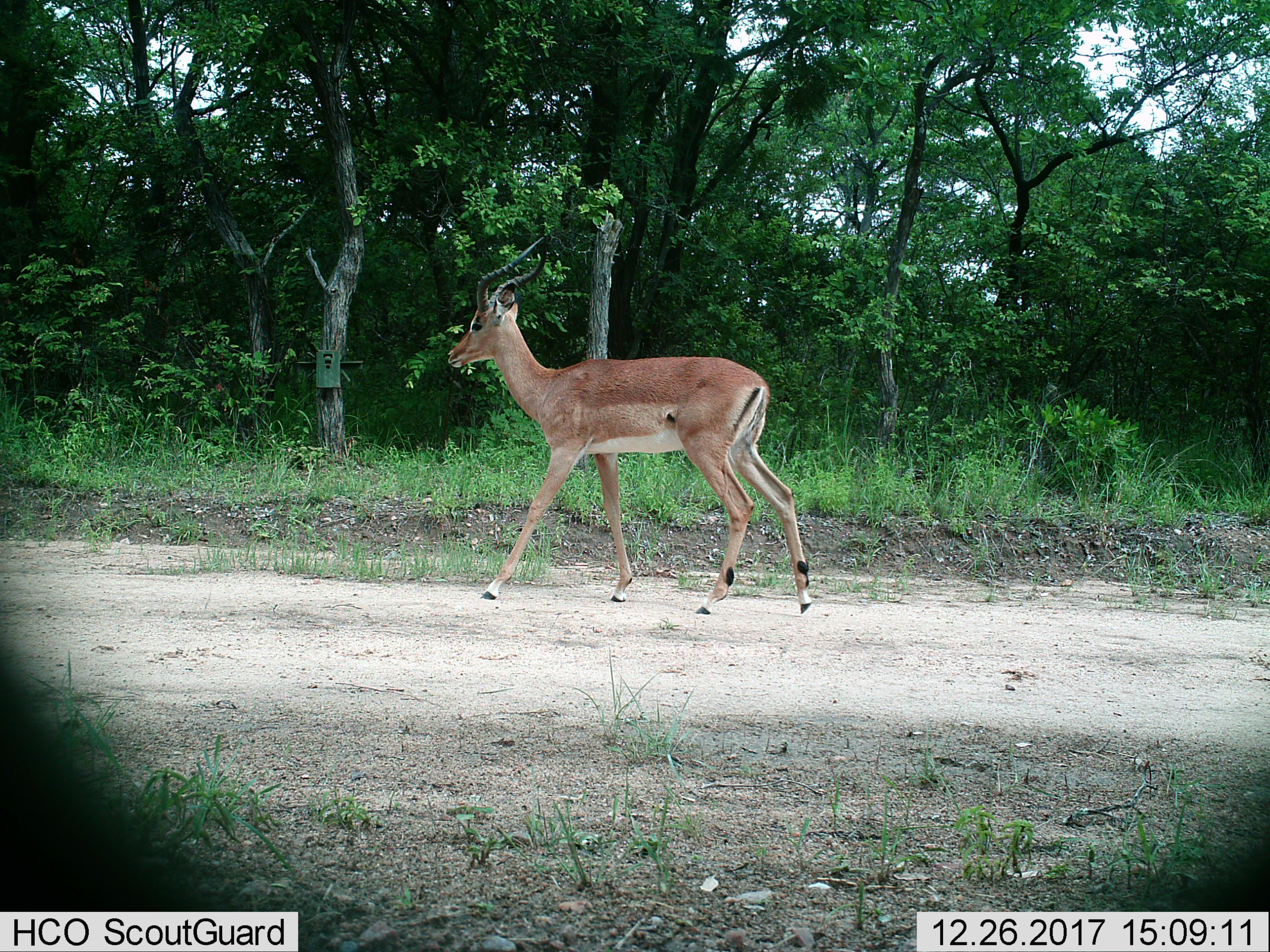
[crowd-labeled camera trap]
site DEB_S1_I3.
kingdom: Animalia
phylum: Chordata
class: Mammalia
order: Artiodactyla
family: Bovidae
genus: Aepyceros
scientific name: Aepyceros melampus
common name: impala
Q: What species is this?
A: Impala (Aepyceros melampus).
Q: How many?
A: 1.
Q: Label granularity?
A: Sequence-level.